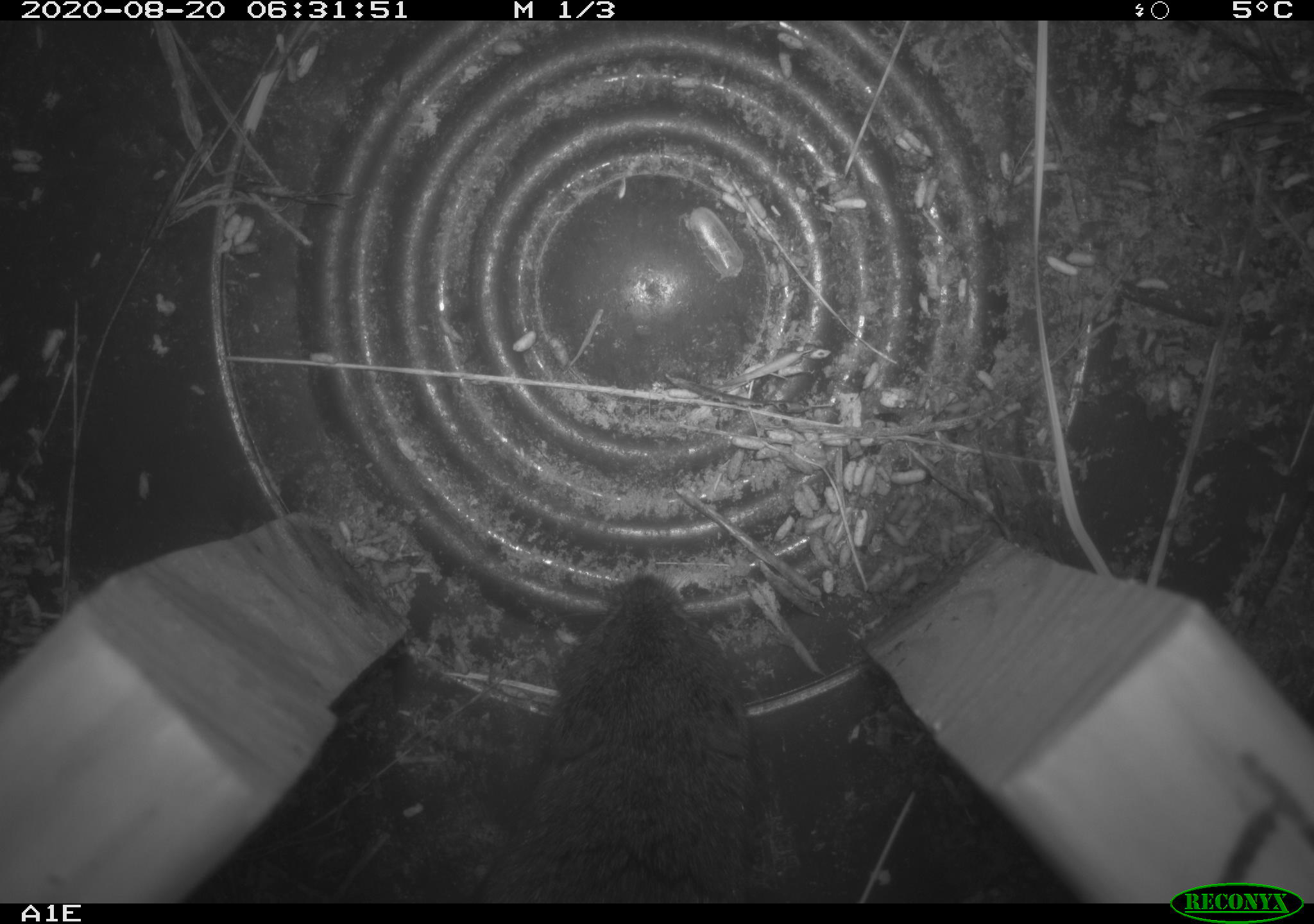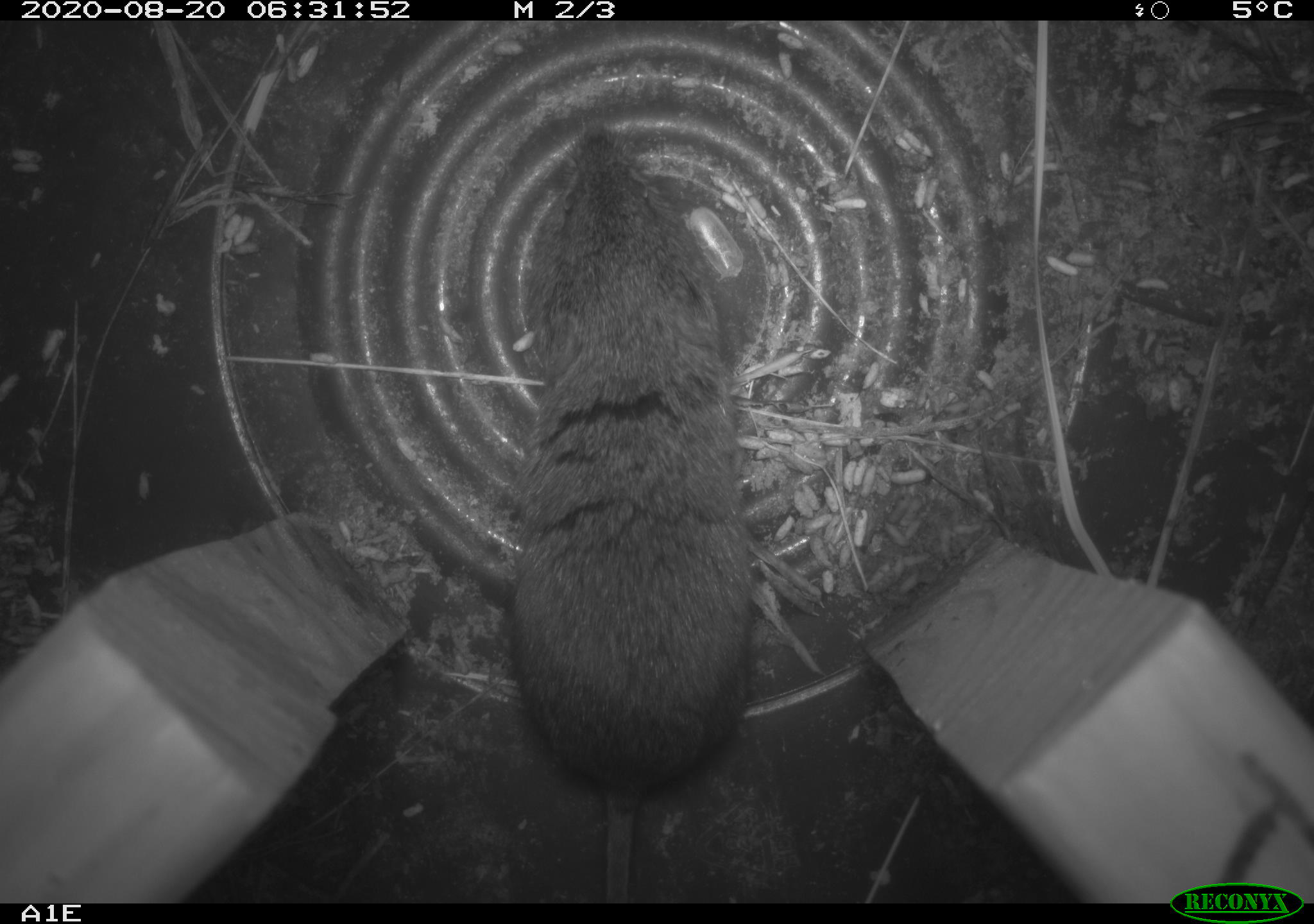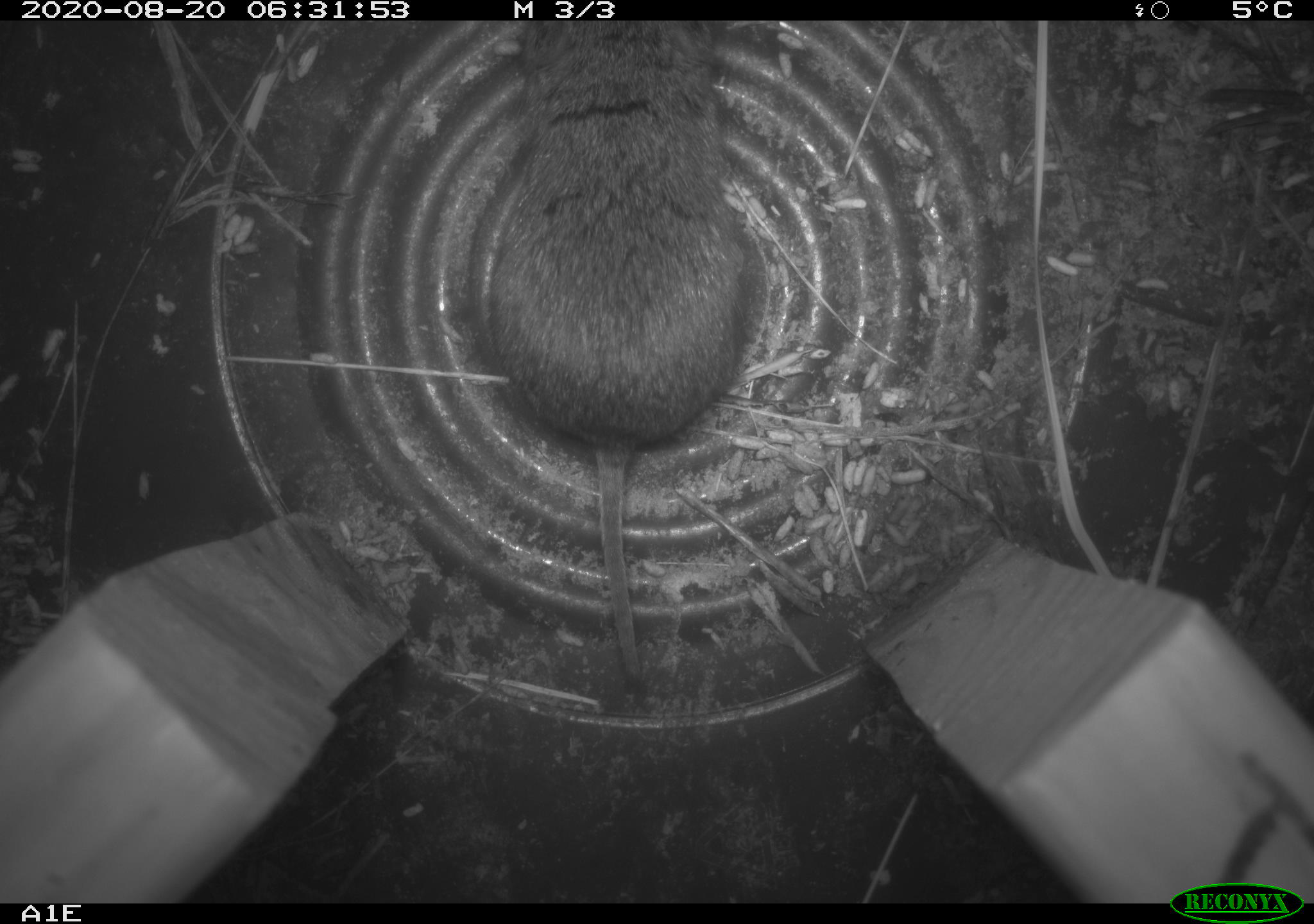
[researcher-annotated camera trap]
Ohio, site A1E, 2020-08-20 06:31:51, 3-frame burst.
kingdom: Animalia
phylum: Chordata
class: Mammalia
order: Rodentia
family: Cricetidae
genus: Microtus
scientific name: Microtus pennsylvanicus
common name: meadow vole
Meadow vole (Microtus pennsylvanicus).